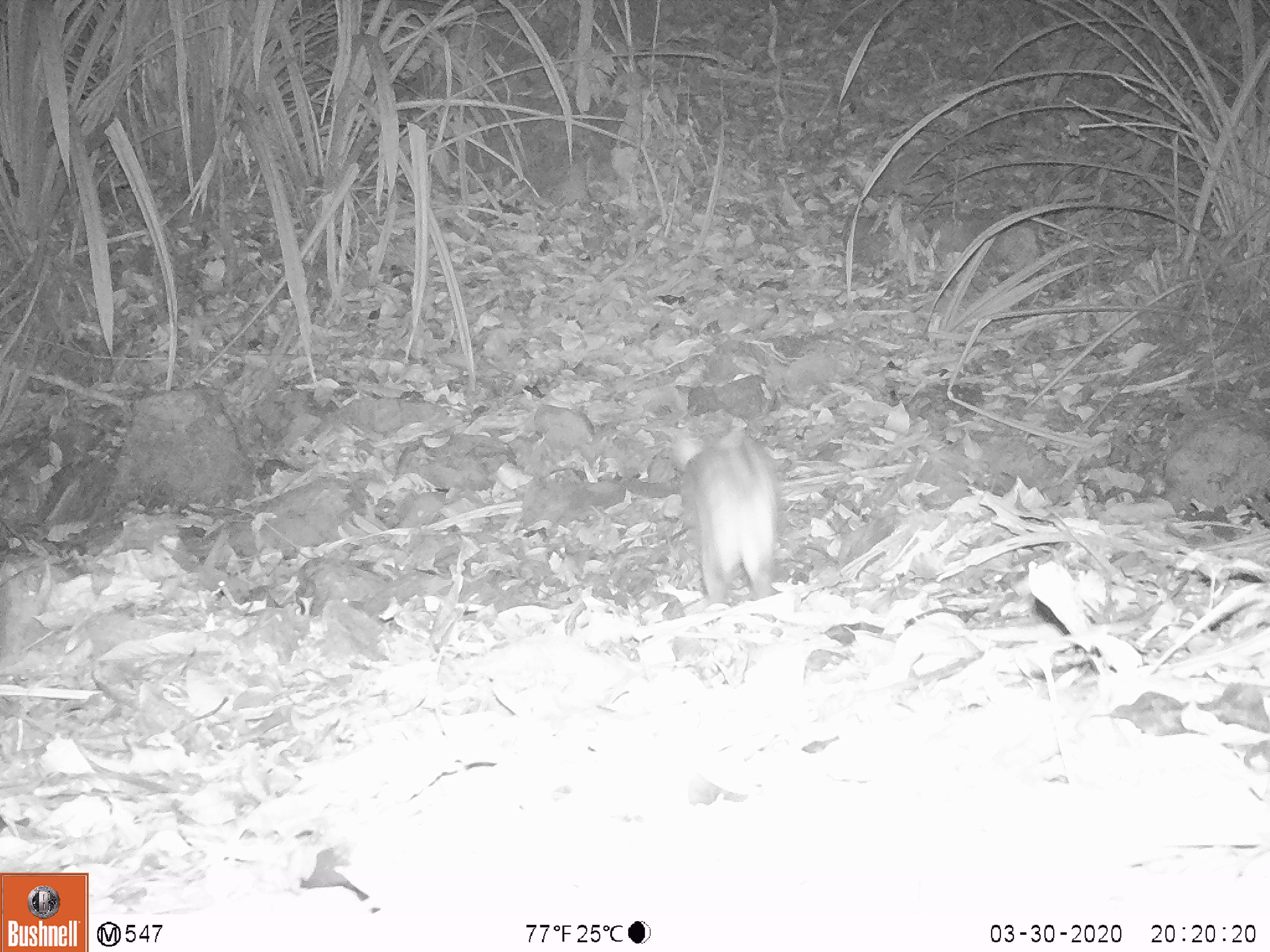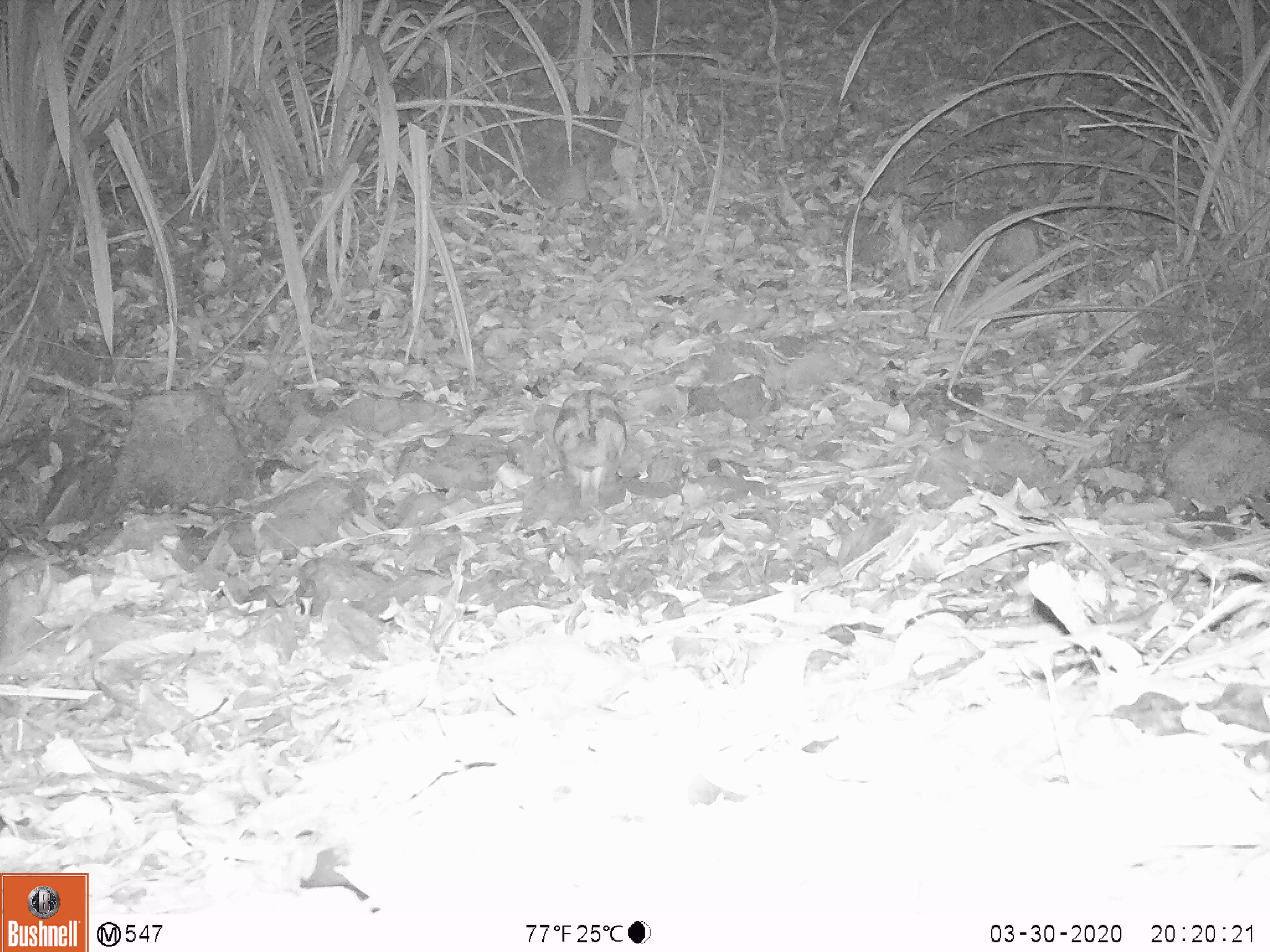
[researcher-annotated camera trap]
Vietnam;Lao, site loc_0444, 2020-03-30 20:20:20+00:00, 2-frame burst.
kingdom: Animalia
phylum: Chordata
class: Mammalia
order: Lagomorpha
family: Leporidae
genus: Nesolagus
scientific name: Nesolagus timminsi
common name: annamite striped rabbit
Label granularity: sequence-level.